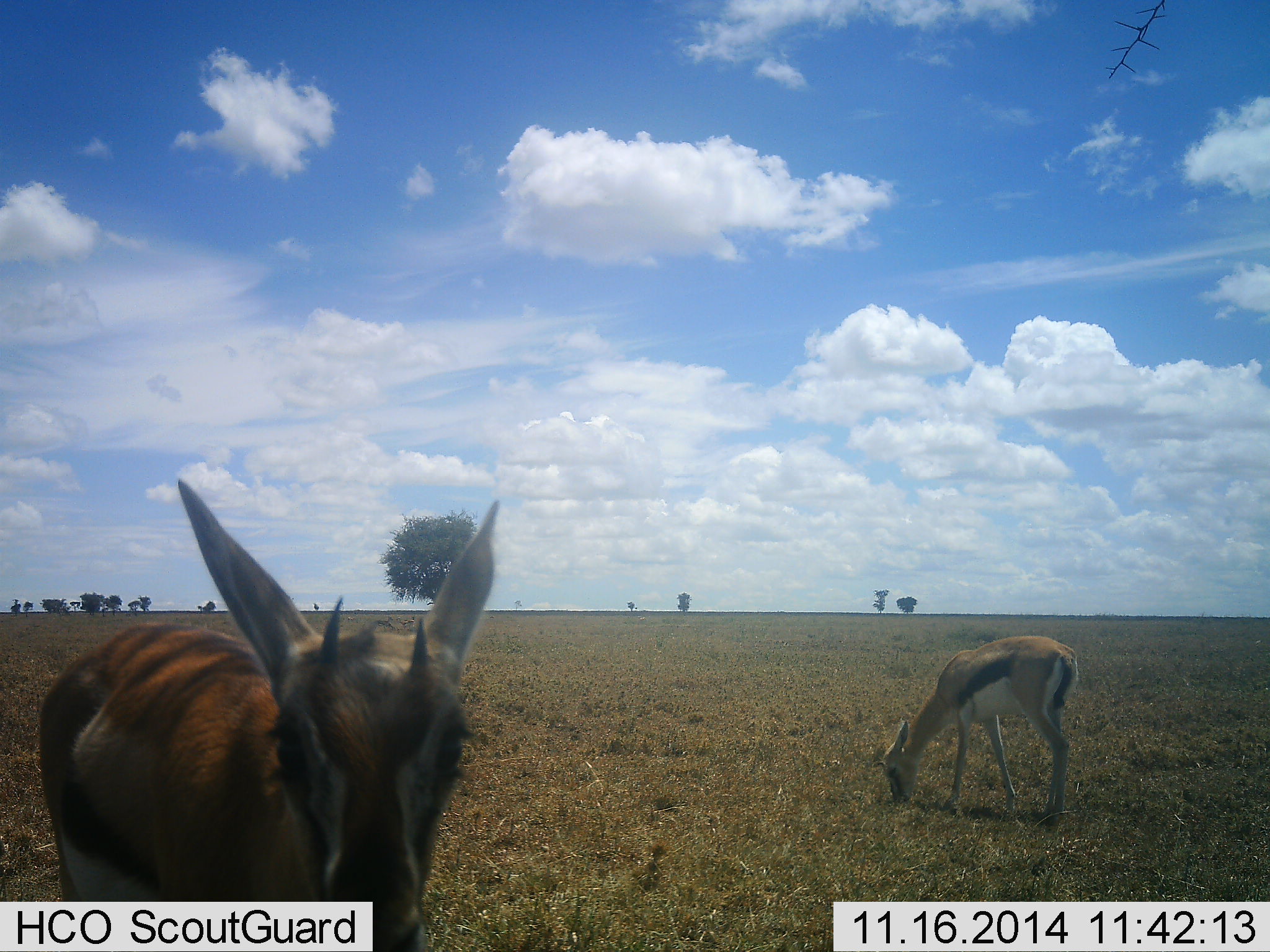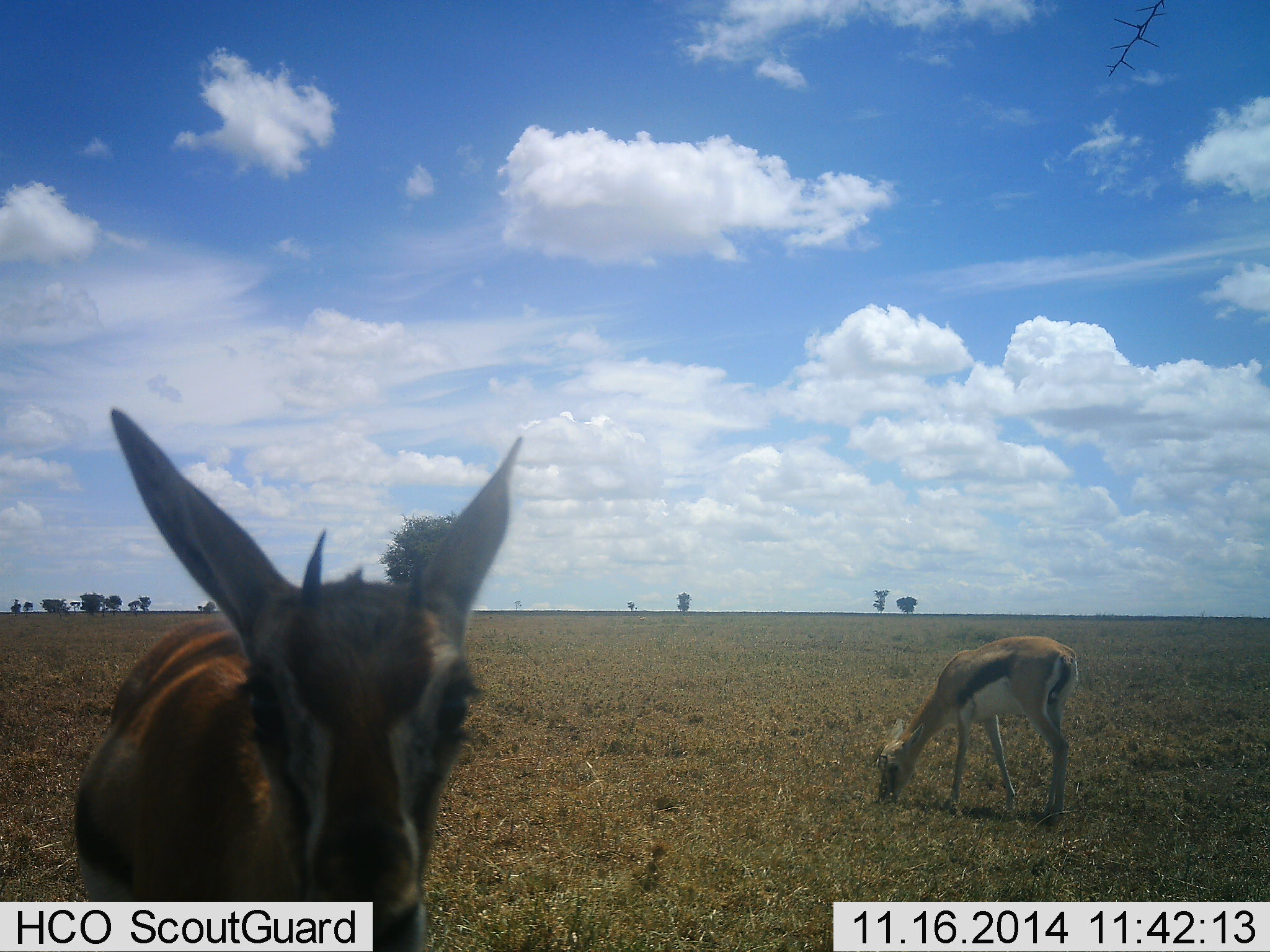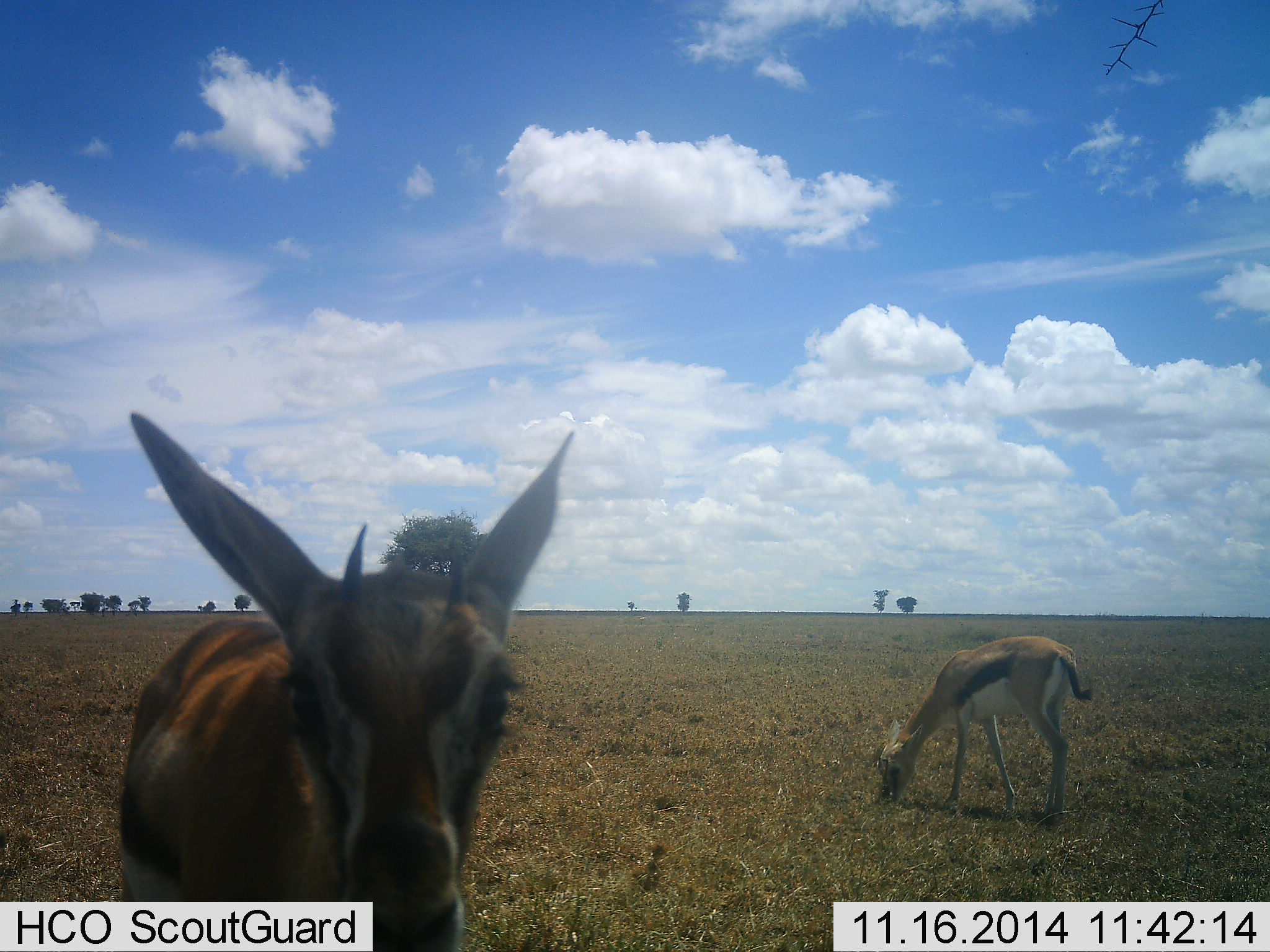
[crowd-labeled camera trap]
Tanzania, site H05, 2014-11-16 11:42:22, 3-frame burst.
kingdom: Animalia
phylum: Chordata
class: Mammalia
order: Artiodactyla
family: Bovidae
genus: Eudorcas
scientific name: Eudorcas thomsonii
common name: thomson's gazelle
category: gazellethomsons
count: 2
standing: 80%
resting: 0%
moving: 10%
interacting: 10%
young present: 10%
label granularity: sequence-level